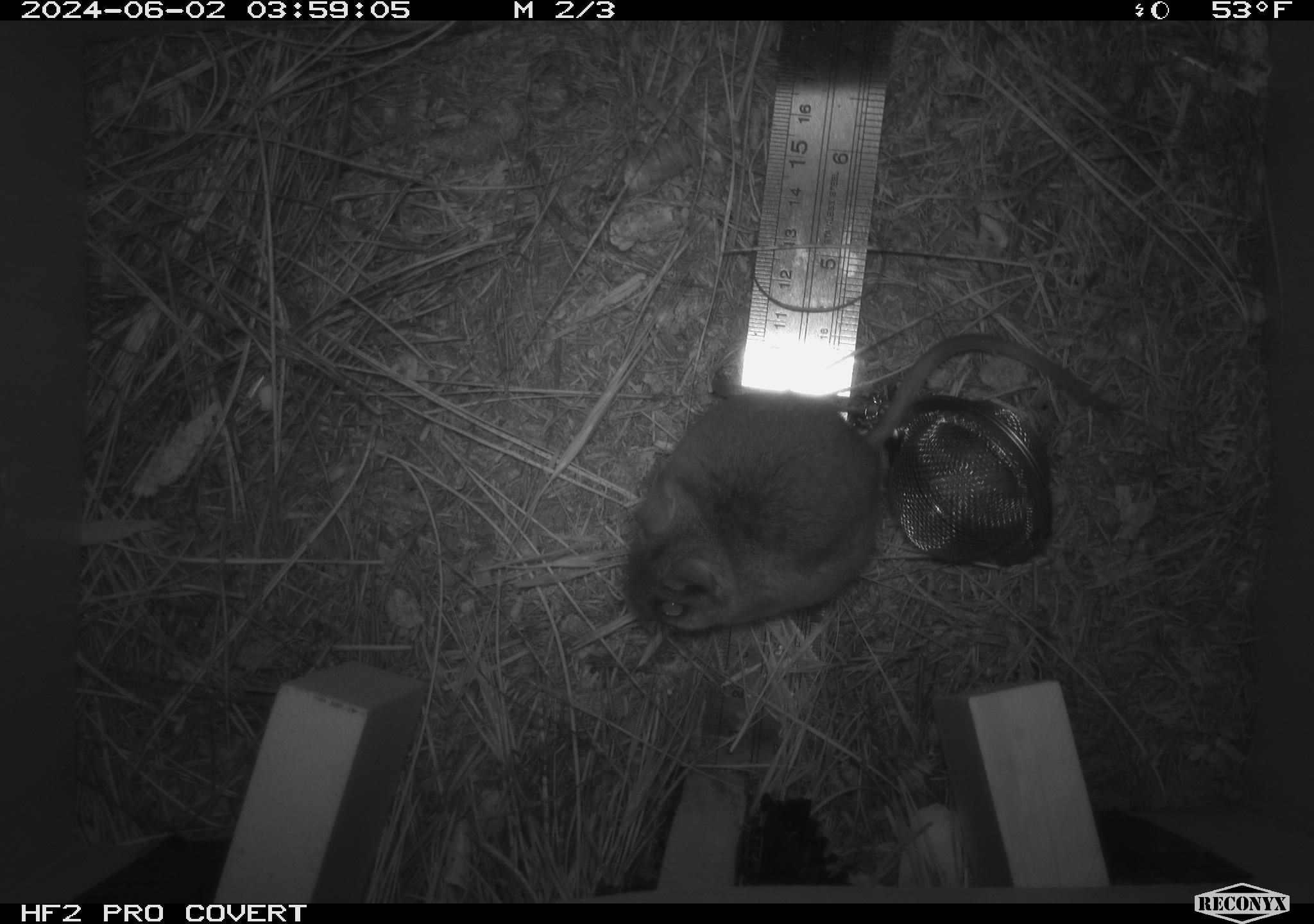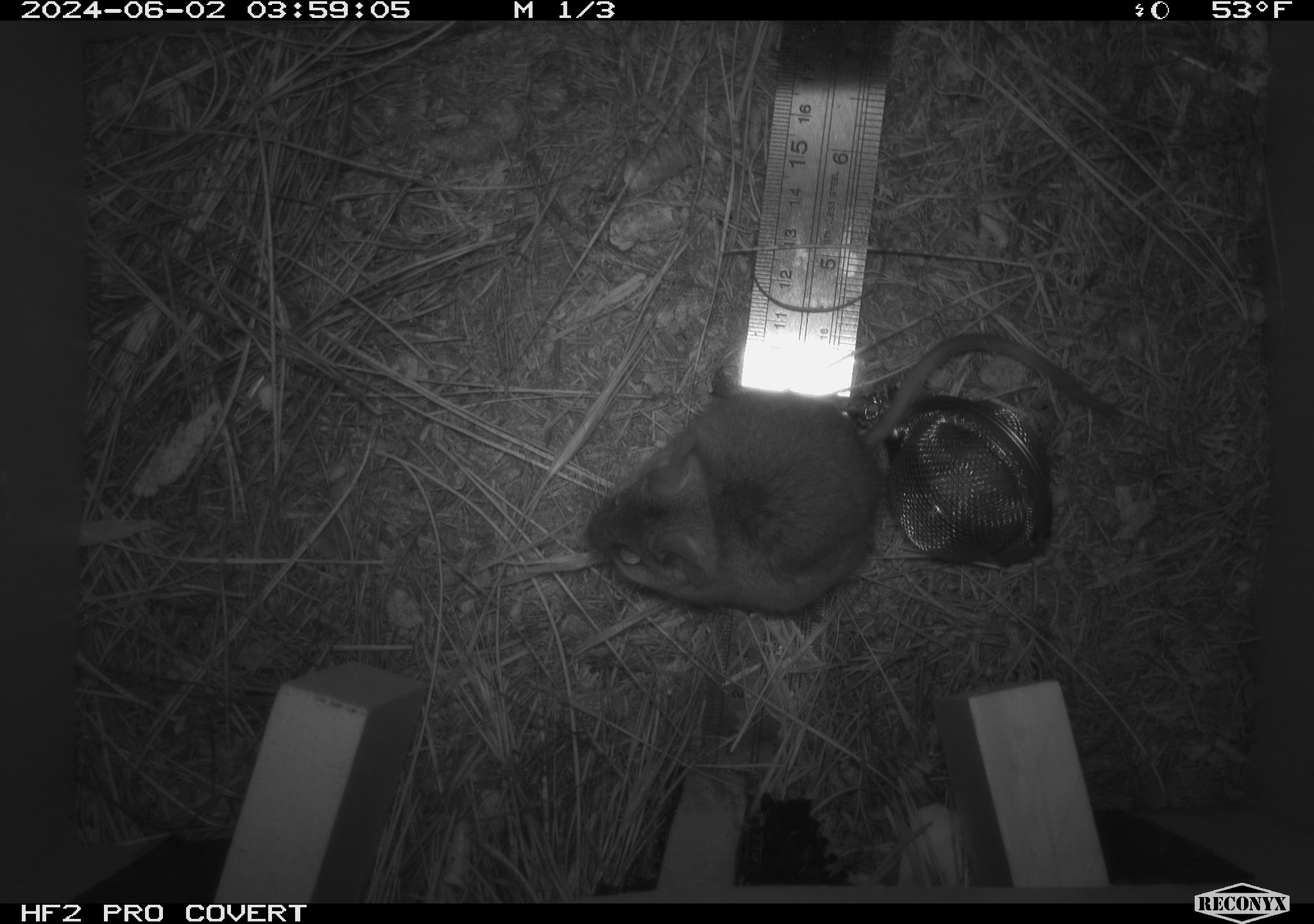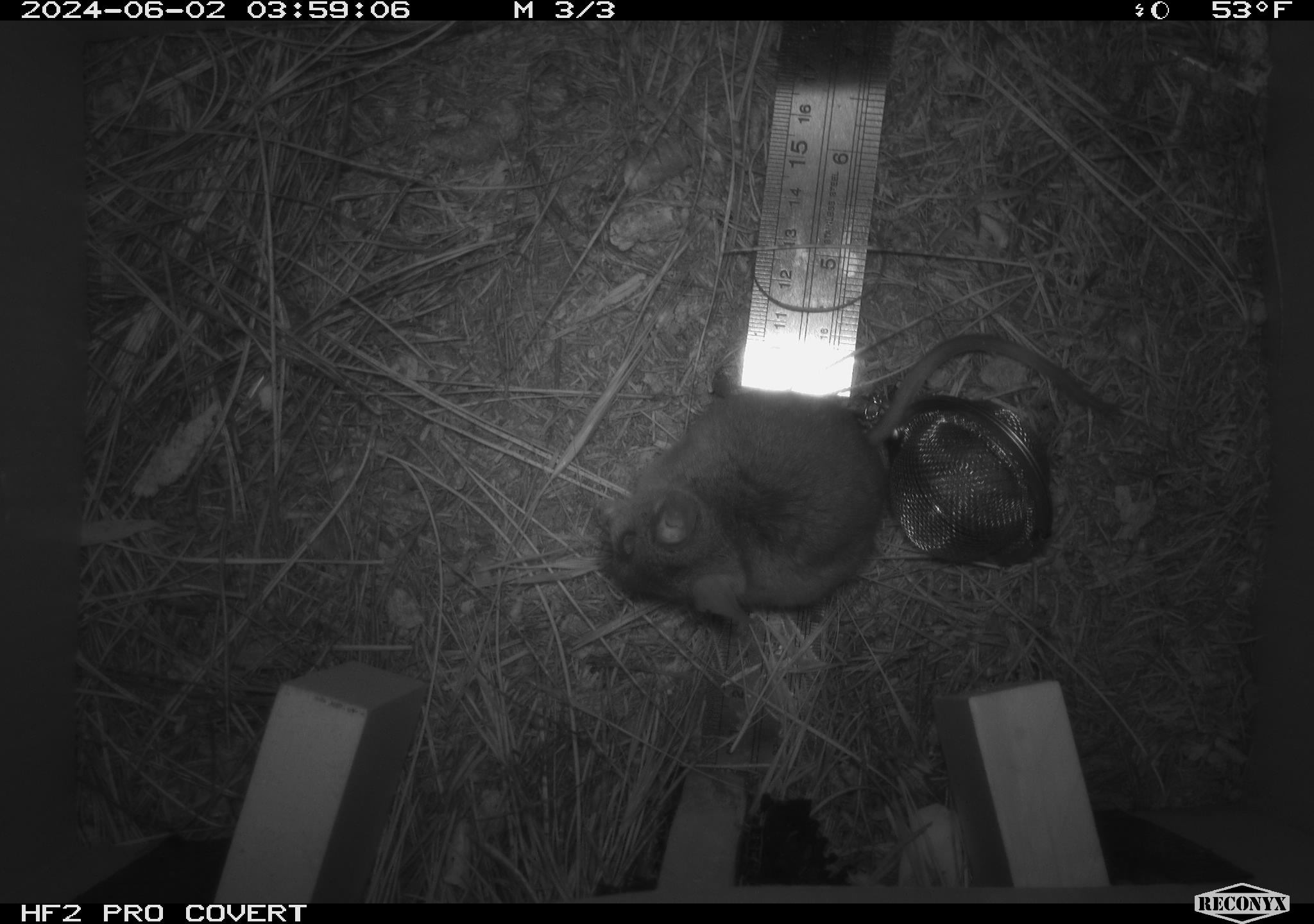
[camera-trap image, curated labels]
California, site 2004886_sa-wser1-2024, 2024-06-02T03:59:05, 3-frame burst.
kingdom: Animalia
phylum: Chordata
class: Mammalia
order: Rodentia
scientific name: Rodentia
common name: mouse species